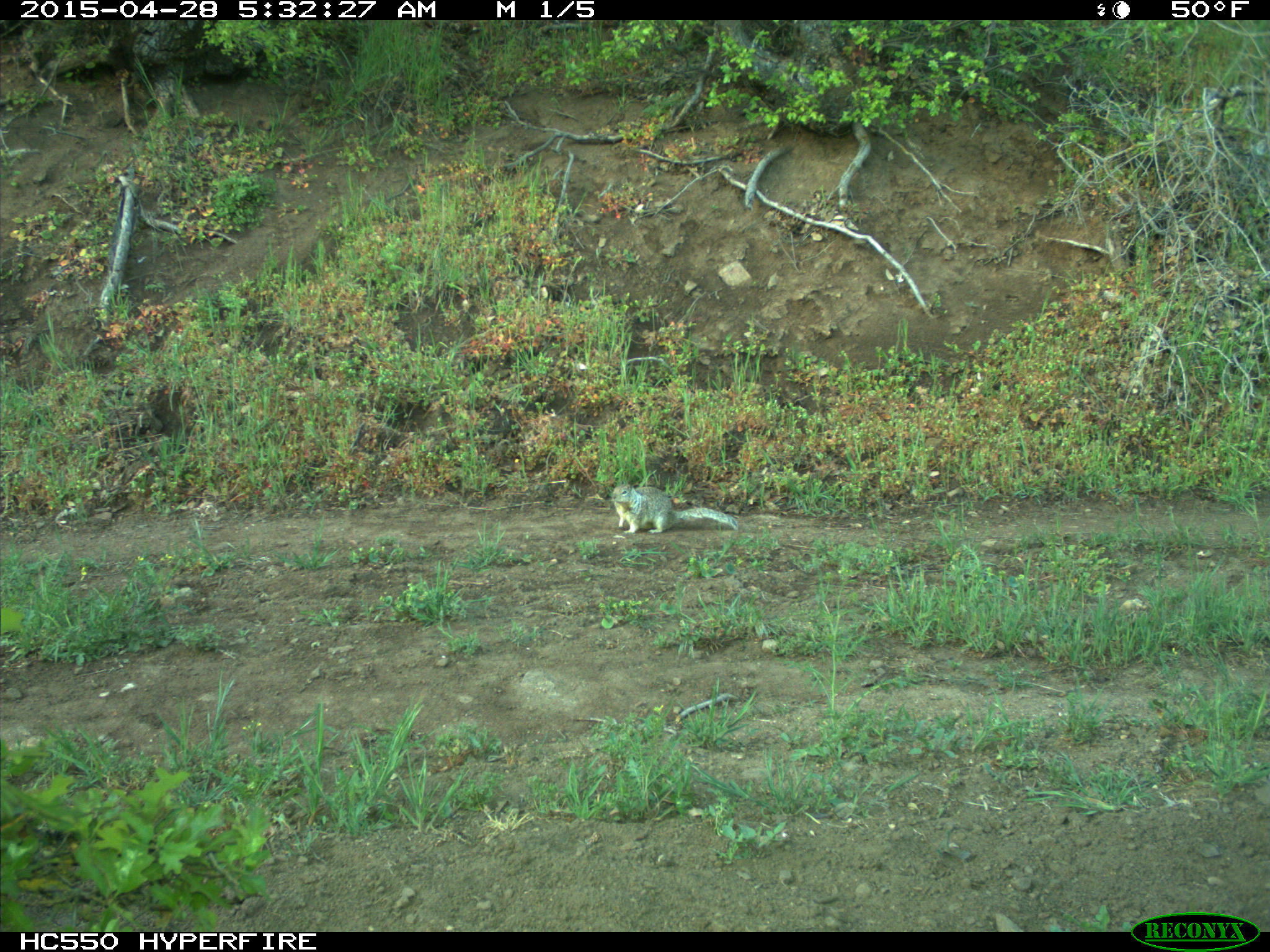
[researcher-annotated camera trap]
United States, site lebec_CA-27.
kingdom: Animalia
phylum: Chordata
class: Mammalia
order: Rodentia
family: Sciuridae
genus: Otospermophilus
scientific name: Otospermophilus beecheyi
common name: california ground squirrel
Otospermophilus beecheyi (california ground squirrel).